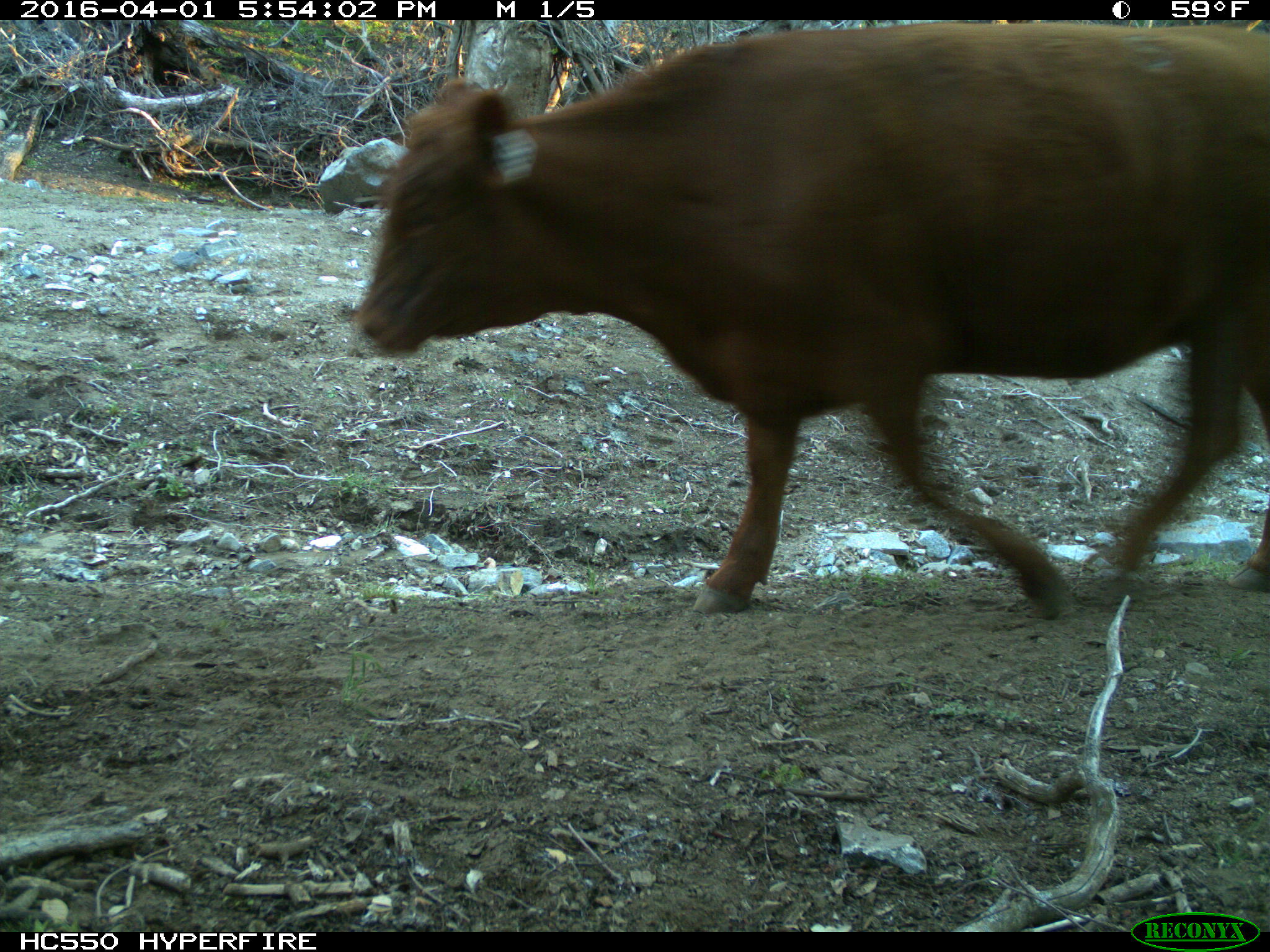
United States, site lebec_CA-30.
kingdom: Animalia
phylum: Chordata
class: Mammalia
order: Artiodactyla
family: Bovidae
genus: Bos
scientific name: Bos taurus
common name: domestic cow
Bos taurus (domestic cow).